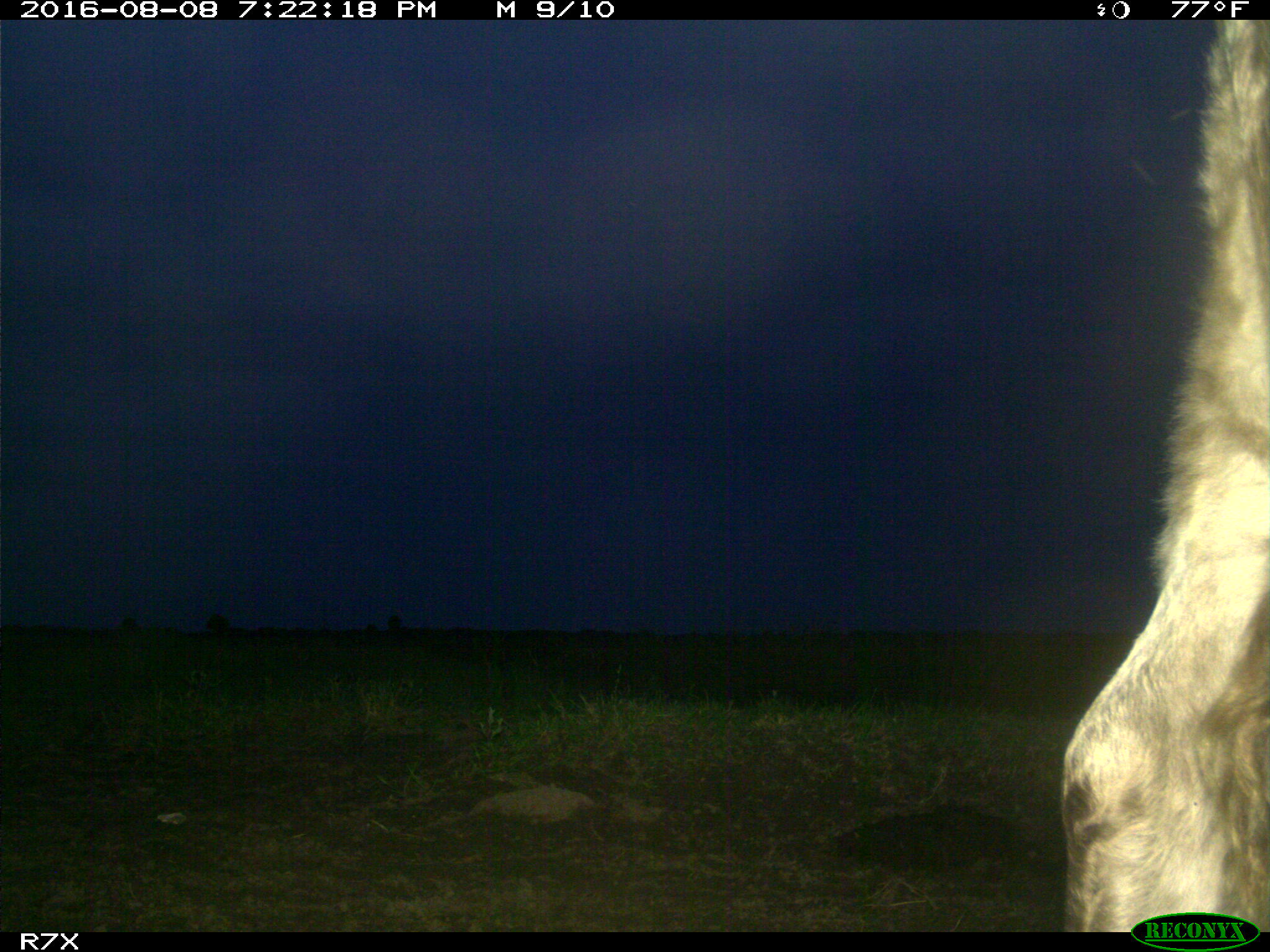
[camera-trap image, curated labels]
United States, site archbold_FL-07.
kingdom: Animalia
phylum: Chordata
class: Mammalia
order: Artiodactyla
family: Bovidae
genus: Bos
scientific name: Bos taurus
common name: domestic cow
Bos taurus (domestic cow).